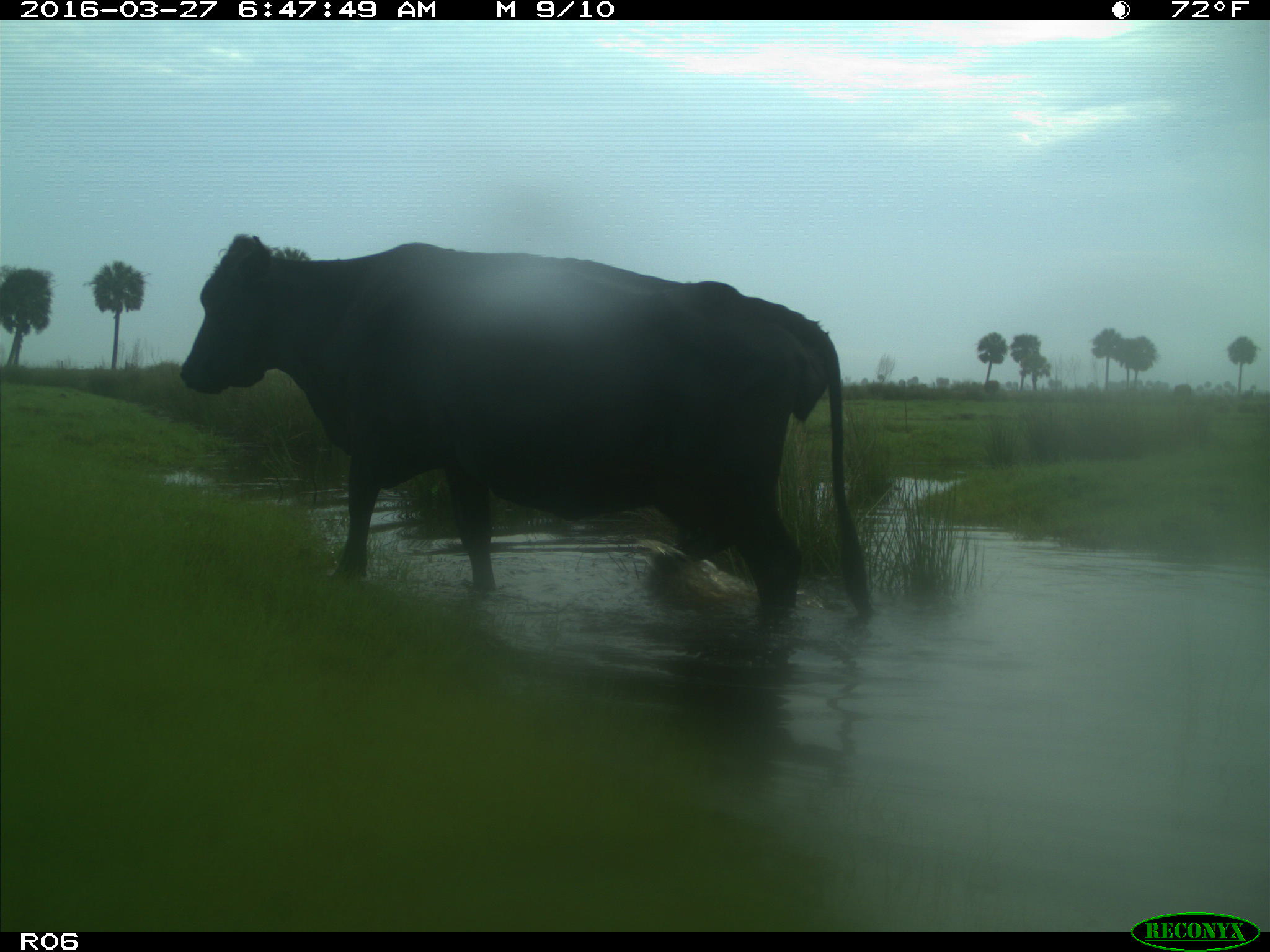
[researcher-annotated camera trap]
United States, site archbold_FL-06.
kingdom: Animalia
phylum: Chordata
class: Mammalia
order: Artiodactyla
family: Bovidae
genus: Bos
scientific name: Bos taurus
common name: domestic cow